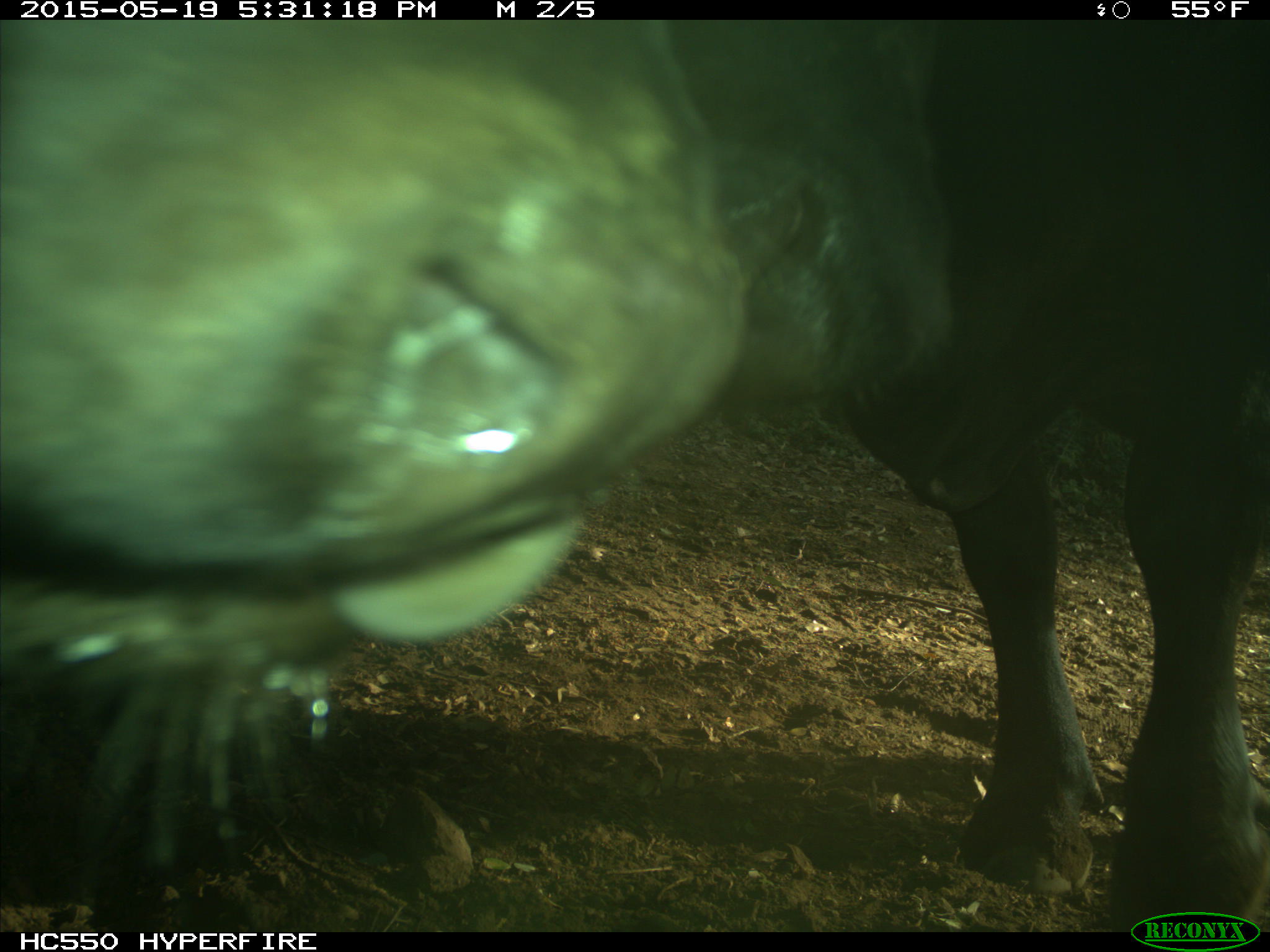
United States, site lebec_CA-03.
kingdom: Animalia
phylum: Chordata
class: Mammalia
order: Artiodactyla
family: Bovidae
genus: Bos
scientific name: Bos taurus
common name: domestic cow